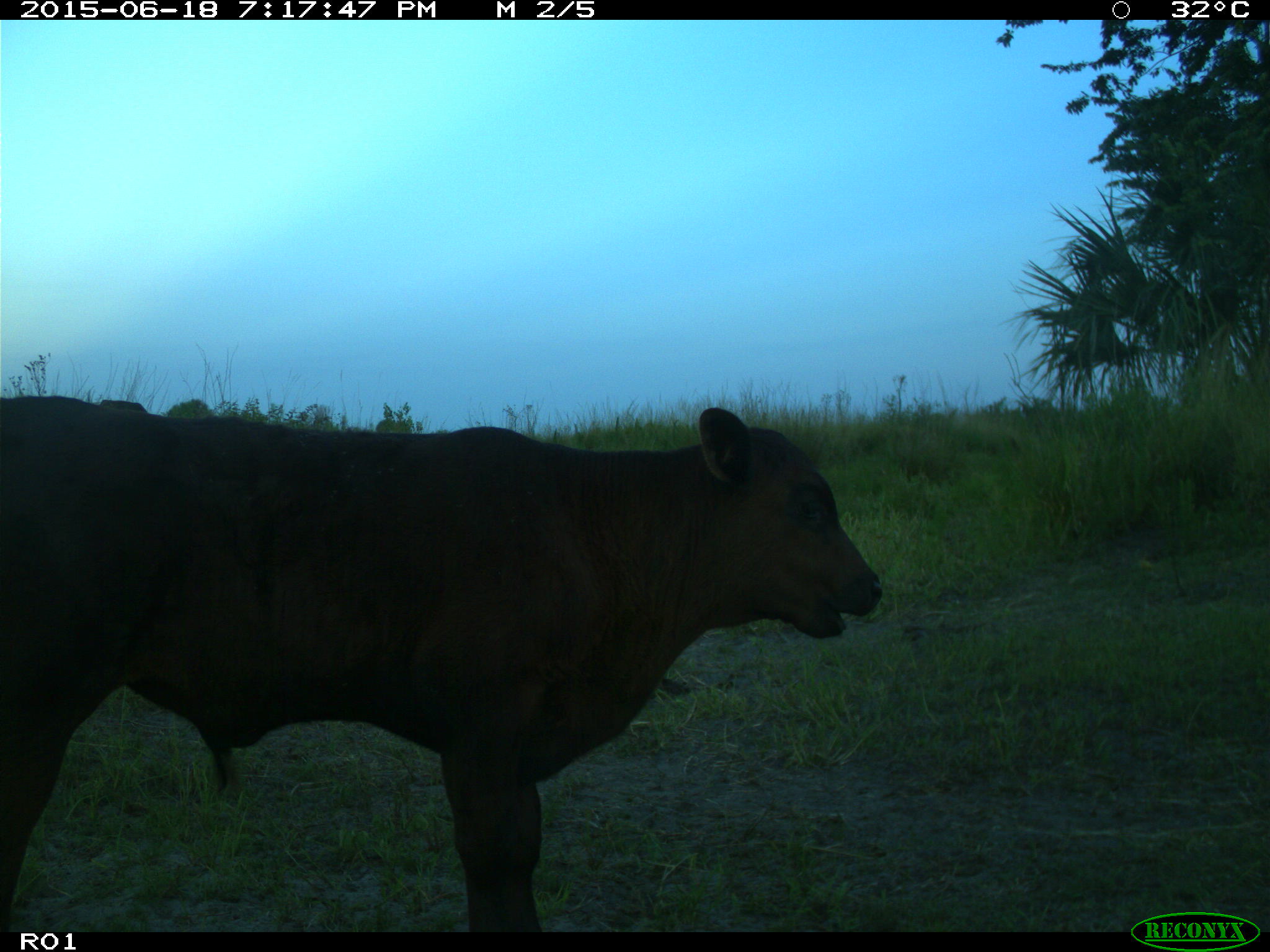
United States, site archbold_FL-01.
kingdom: Animalia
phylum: Chordata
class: Mammalia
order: Artiodactyla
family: Bovidae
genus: Bos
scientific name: Bos taurus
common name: domestic cow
Bos taurus (domestic cow).